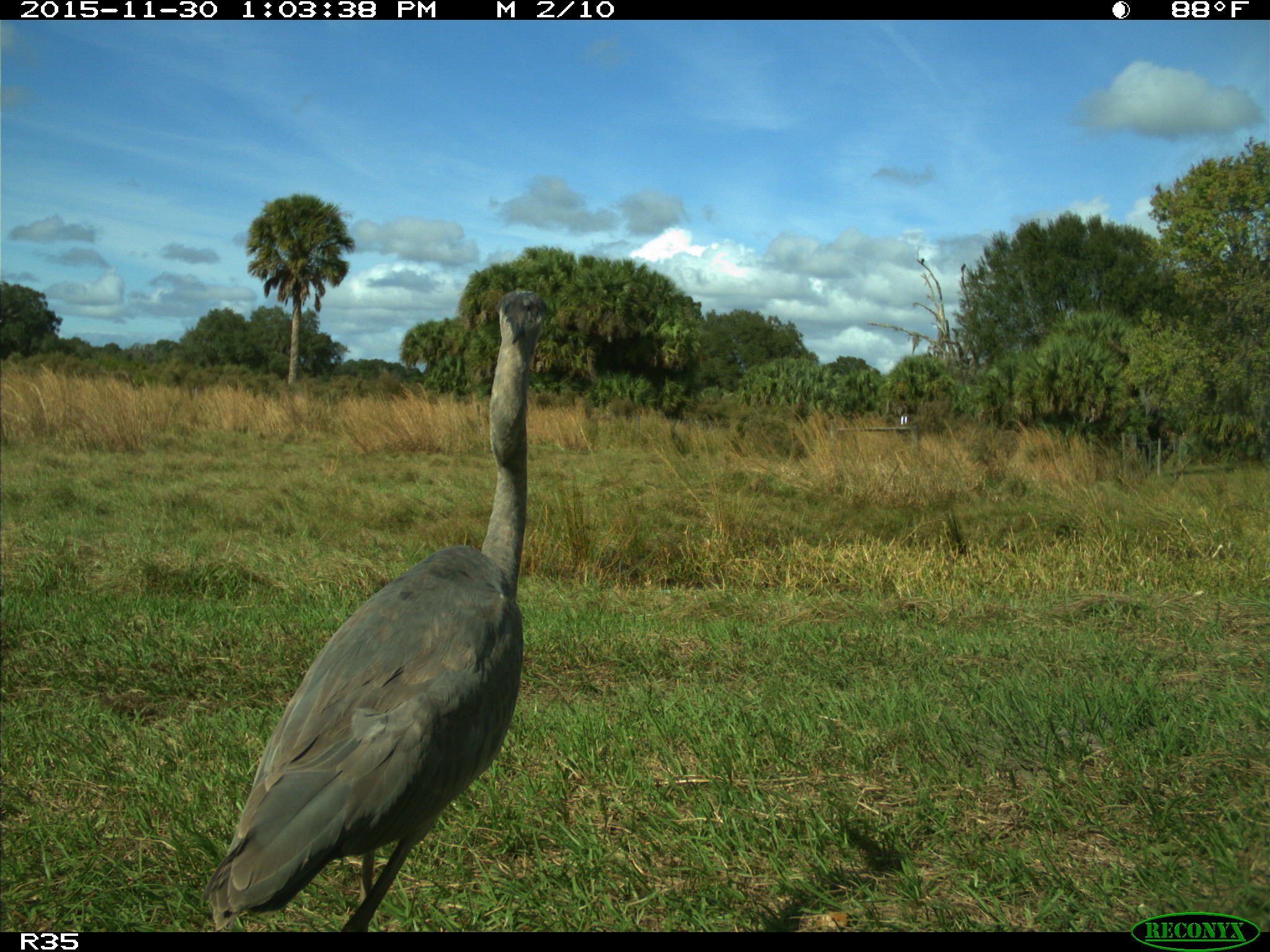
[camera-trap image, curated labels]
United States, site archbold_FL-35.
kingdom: Animalia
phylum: Chordata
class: Aves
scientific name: Aves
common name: birds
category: unidentified bird